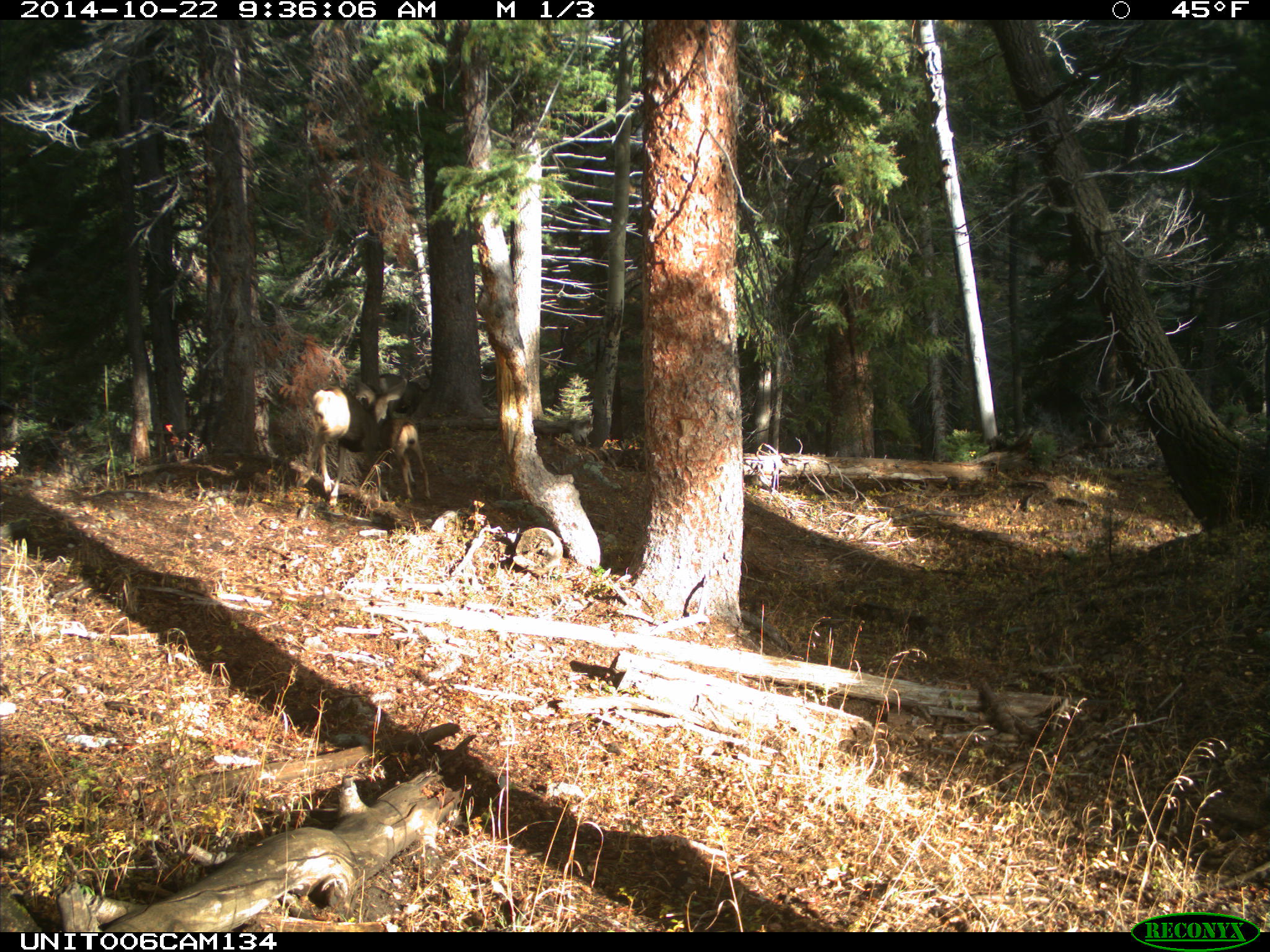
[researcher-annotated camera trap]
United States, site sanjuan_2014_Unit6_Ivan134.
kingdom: Animalia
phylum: Chordata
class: Mammalia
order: Artiodactyla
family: Cervidae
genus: Odocoileus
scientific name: Odocoileus hemionus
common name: mule deer